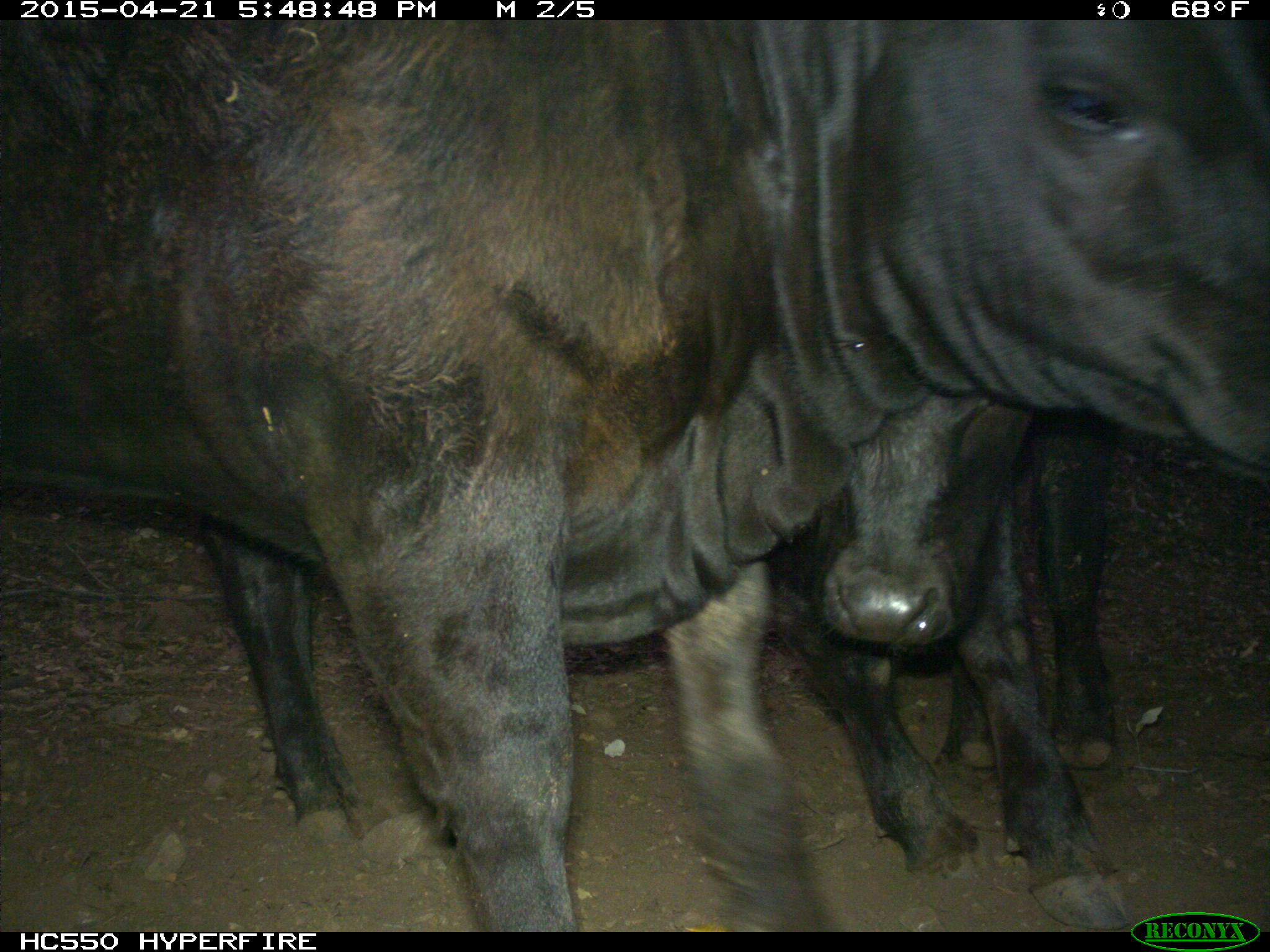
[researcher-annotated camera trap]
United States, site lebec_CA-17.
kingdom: Animalia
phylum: Chordata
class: Mammalia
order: Artiodactyla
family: Bovidae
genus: Bos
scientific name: Bos taurus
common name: domestic cow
Bos taurus (domestic cow).